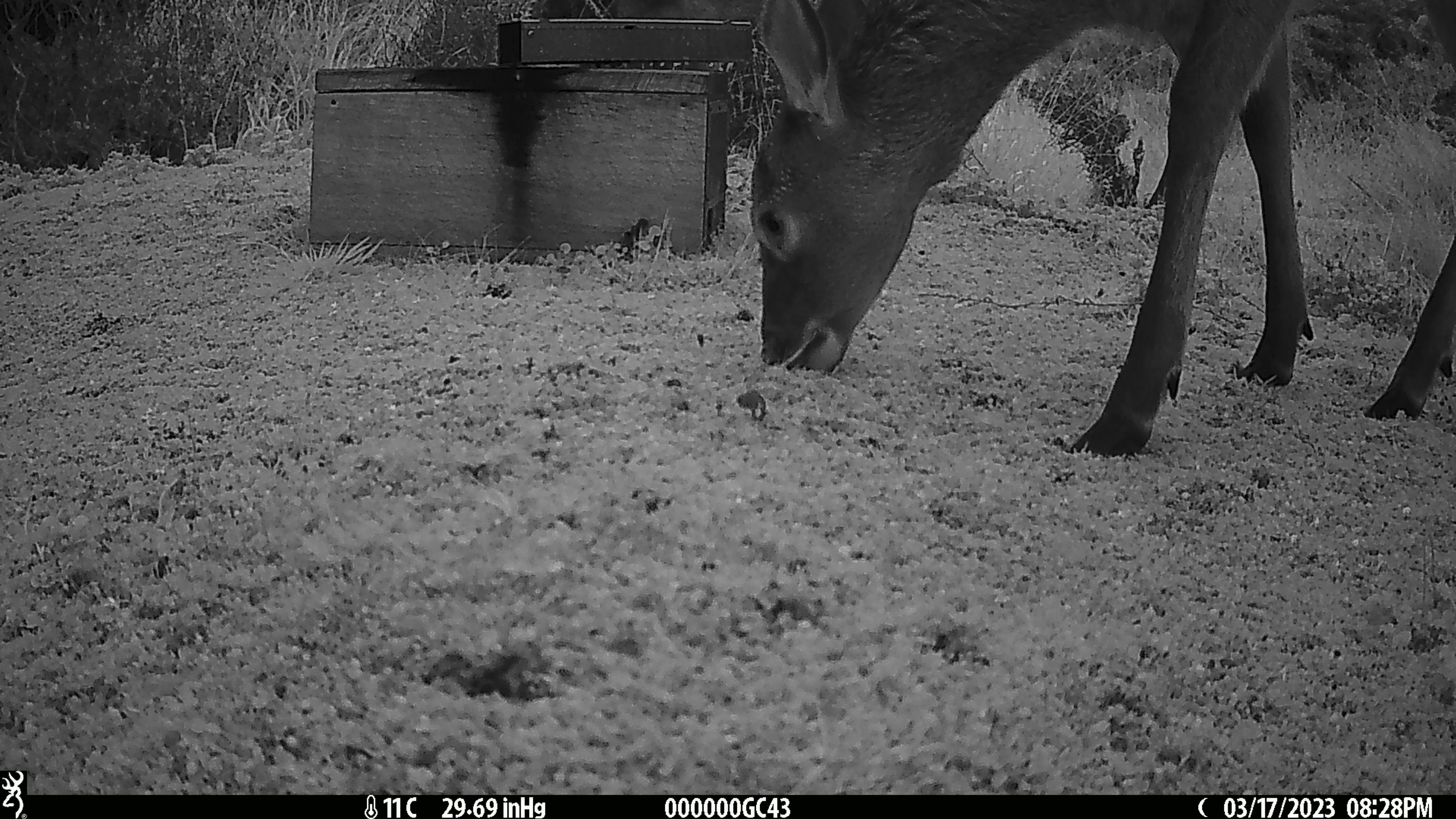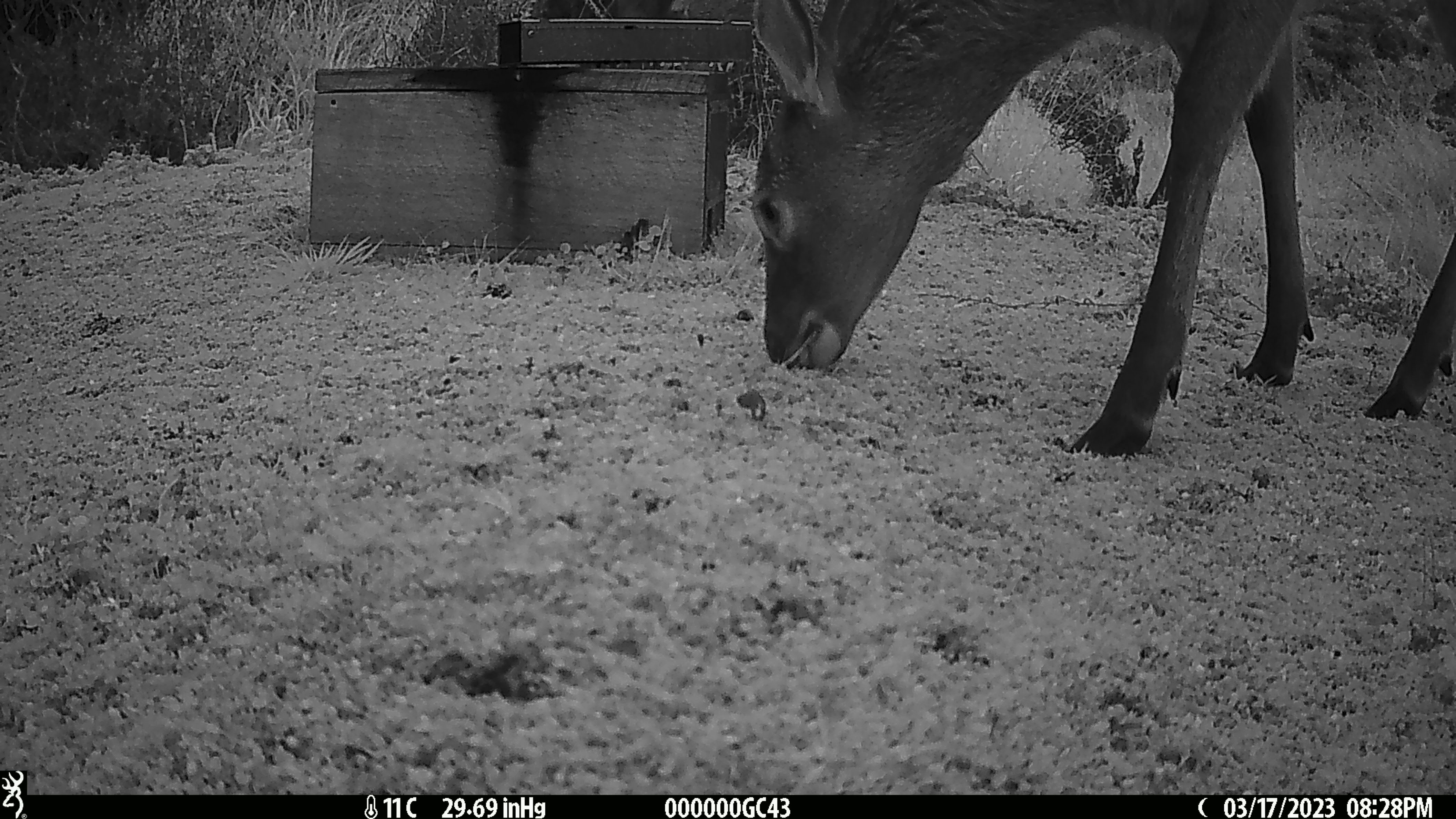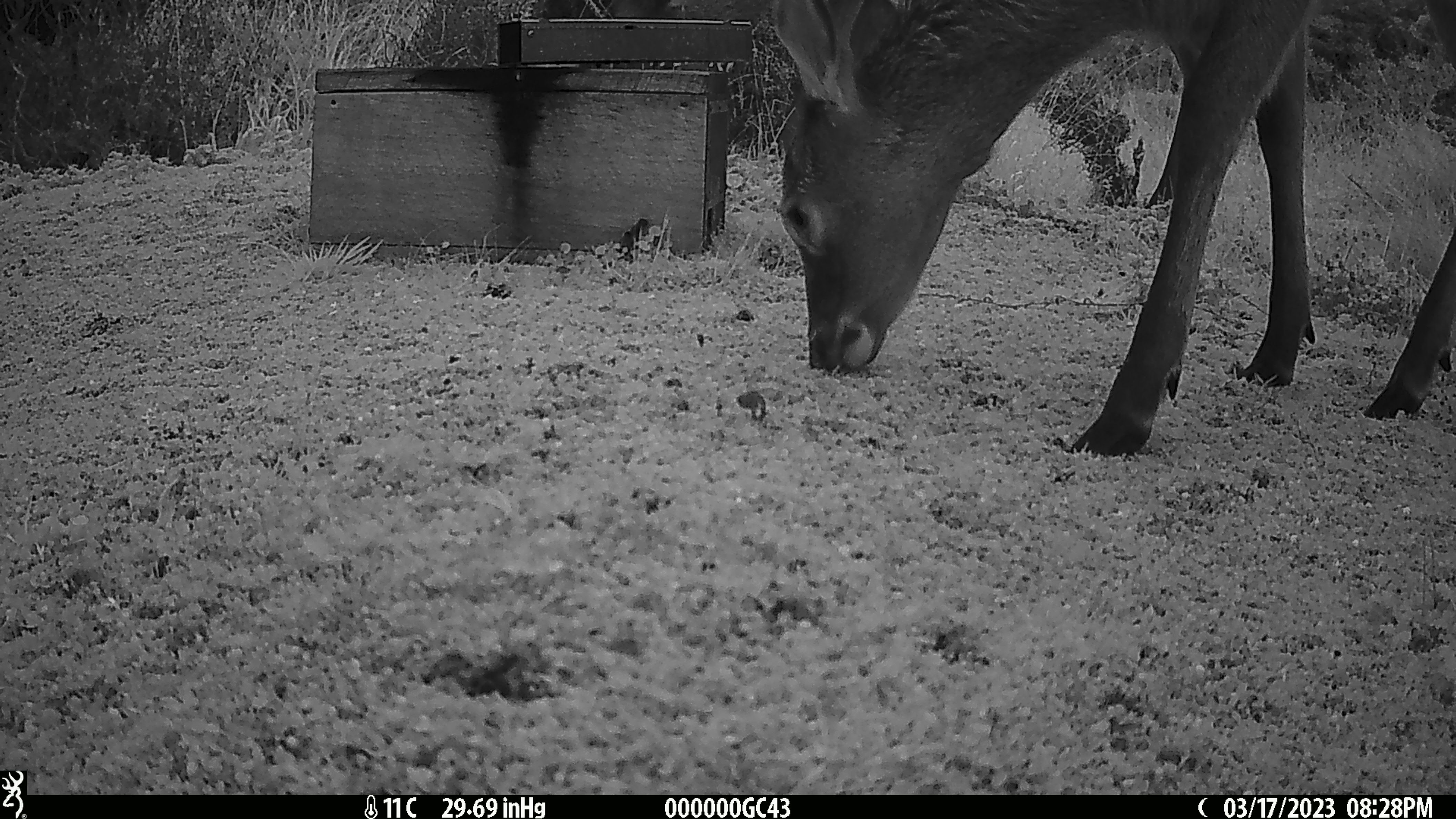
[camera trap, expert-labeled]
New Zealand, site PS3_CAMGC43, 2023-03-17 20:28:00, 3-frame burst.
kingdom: Animalia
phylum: Chordata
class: Mammalia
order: Artiodactyla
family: Cervidae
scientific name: Cervidae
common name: deer